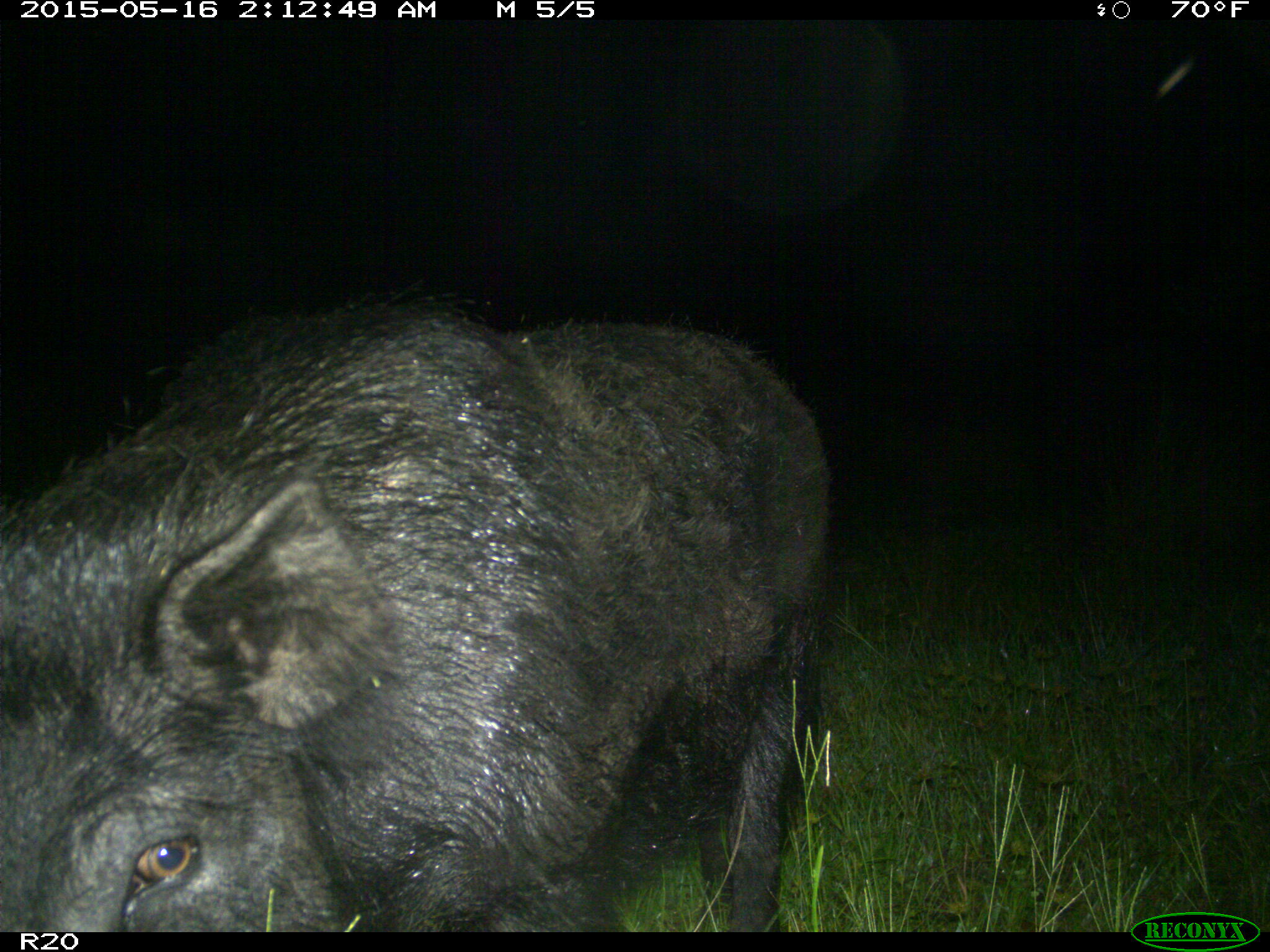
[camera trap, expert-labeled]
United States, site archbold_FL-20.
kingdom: Animalia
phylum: Chordata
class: Mammalia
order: Artiodactyla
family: Suidae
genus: Sus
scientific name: Sus scrofa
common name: wild boar